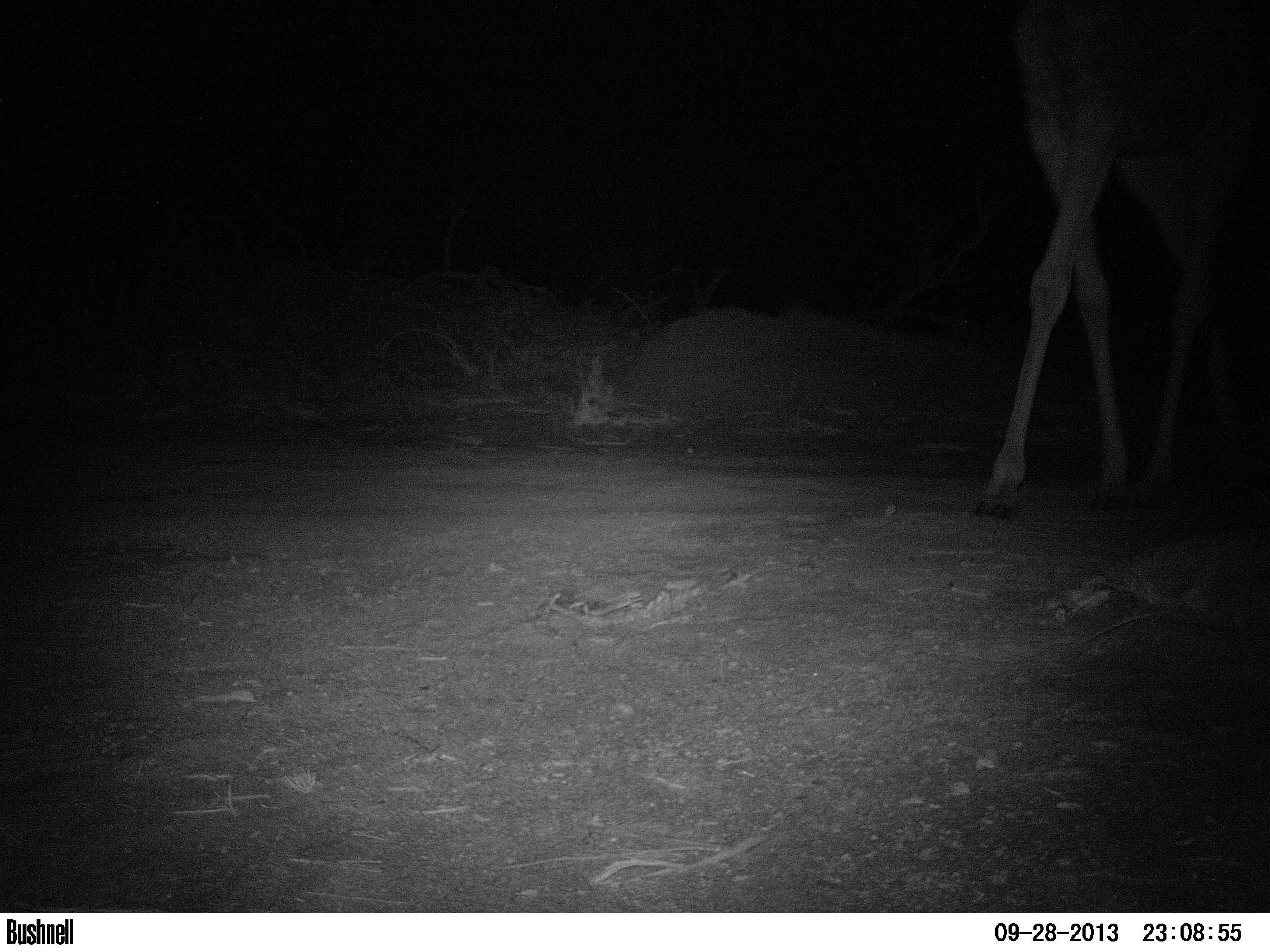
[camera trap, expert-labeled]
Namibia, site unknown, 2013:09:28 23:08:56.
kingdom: Animalia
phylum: Chordata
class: Mammalia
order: Artiodactyla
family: Giraffidae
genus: Giraffa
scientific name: Giraffa camelopardalis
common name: giraffe